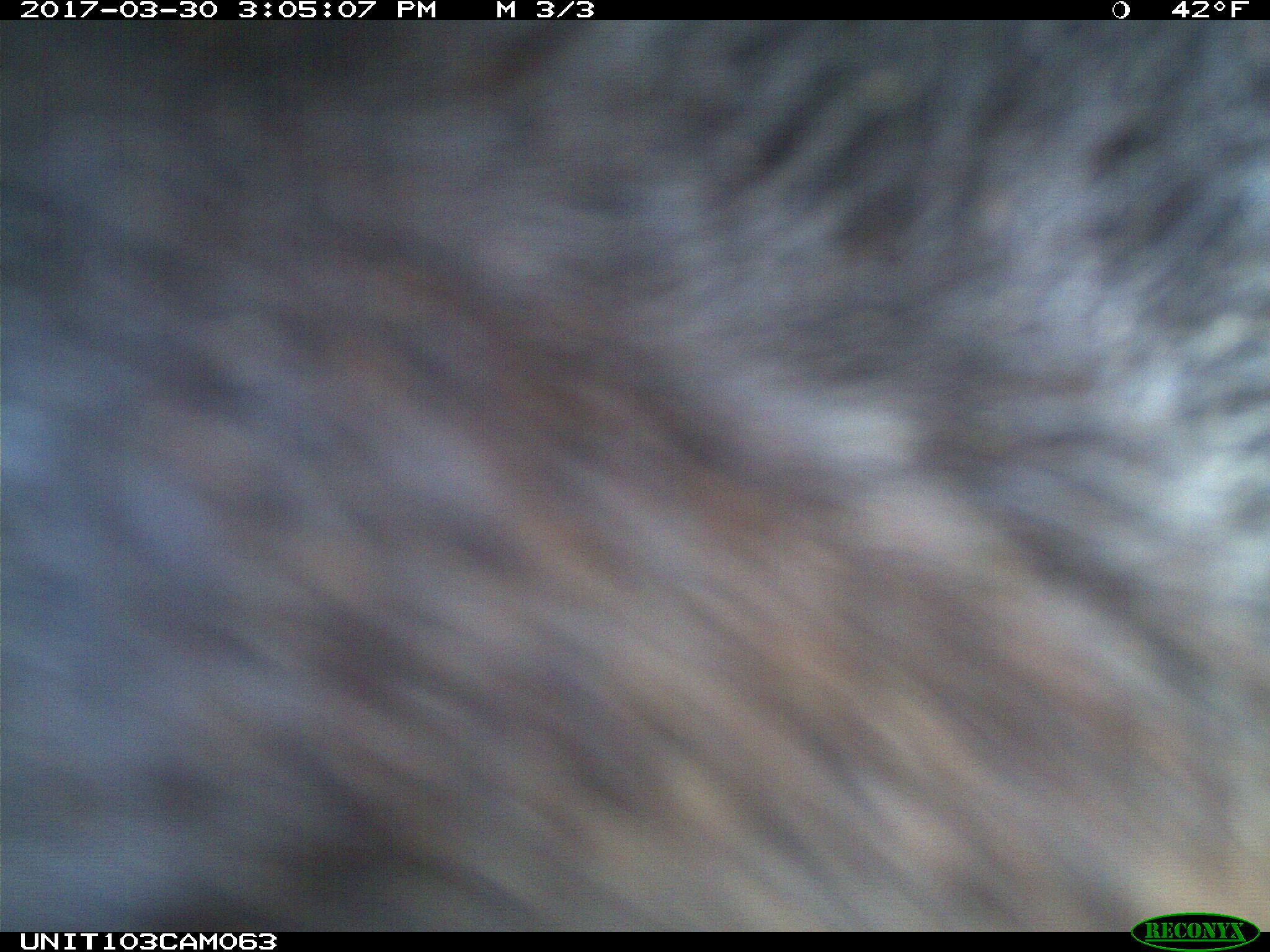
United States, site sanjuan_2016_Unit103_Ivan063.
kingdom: Animalia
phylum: Chordata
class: Mammalia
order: Carnivora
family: Ursidae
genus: Ursus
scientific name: Ursus americanus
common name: american black bear